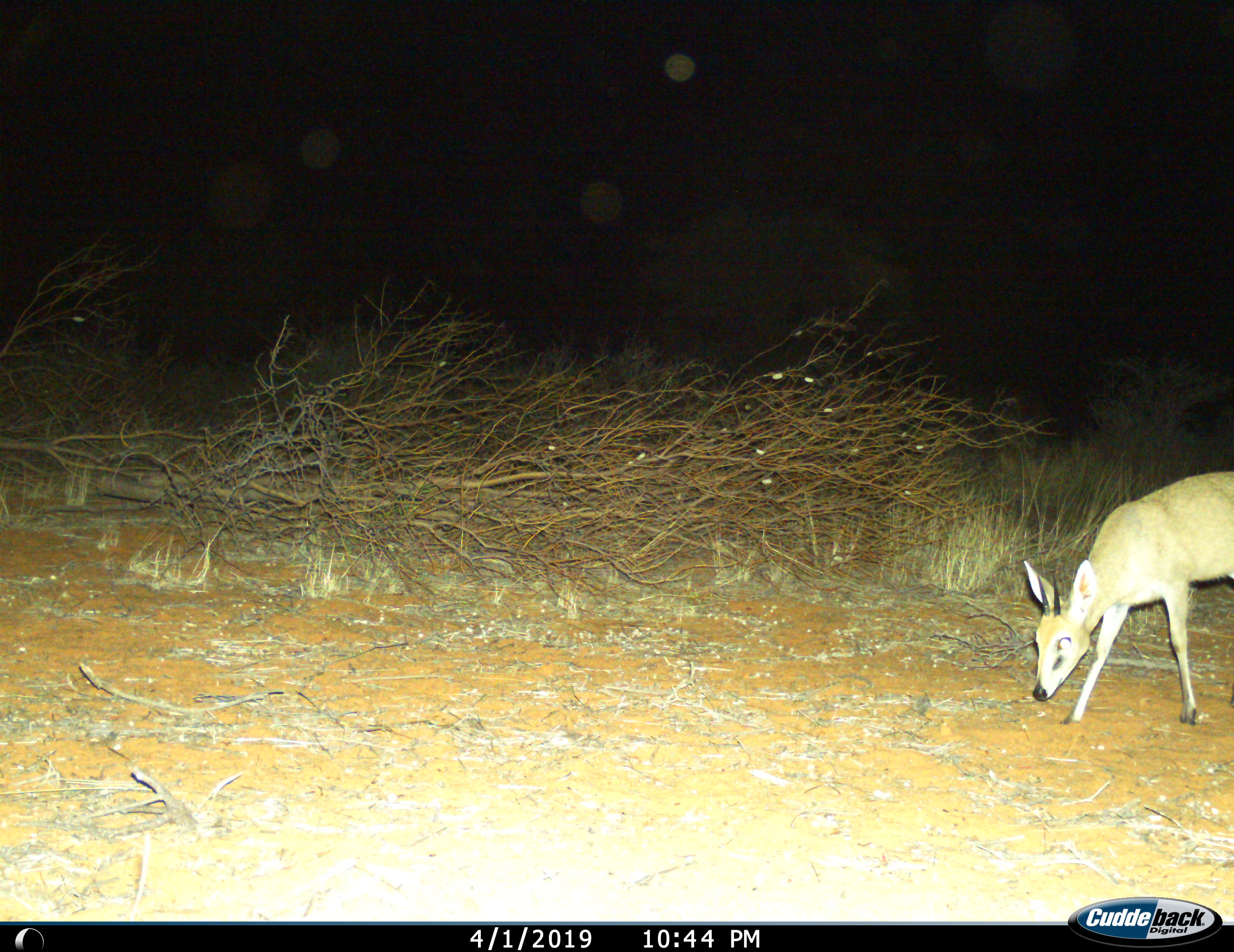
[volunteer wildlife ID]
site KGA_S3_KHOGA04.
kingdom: Animalia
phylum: Chordata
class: Mammalia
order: Artiodactyla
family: Bovidae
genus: Sylvicapra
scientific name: Sylvicapra grimmia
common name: common duiker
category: duikercommongrey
Duikercommongrey (common duiker) (Sylvicapra grimmia), count 1. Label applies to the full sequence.